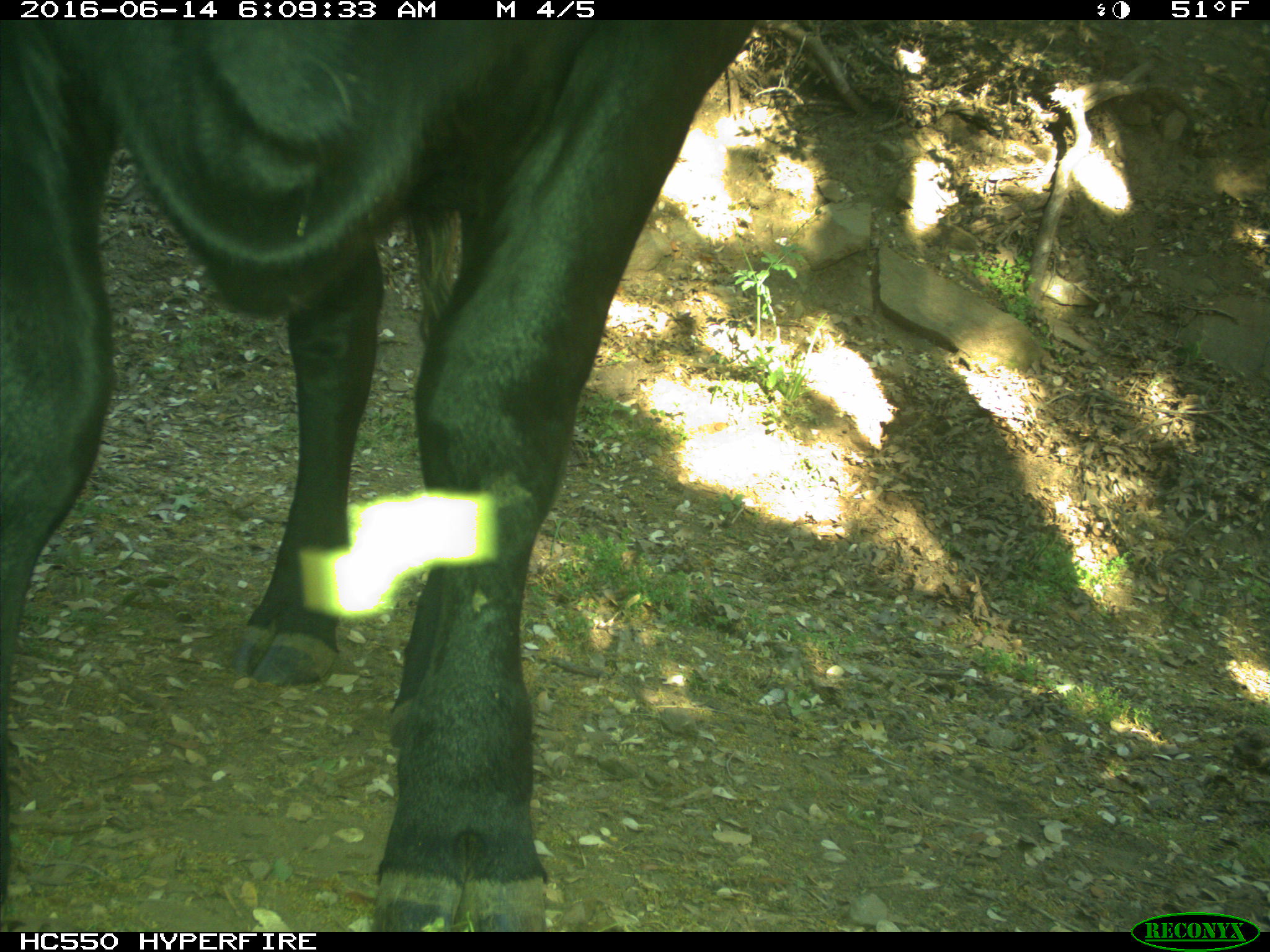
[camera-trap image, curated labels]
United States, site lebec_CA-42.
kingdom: Animalia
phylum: Chordata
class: Mammalia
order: Artiodactyla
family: Bovidae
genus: Bos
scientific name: Bos taurus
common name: domestic cow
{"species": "Bos taurus (domestic cow)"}